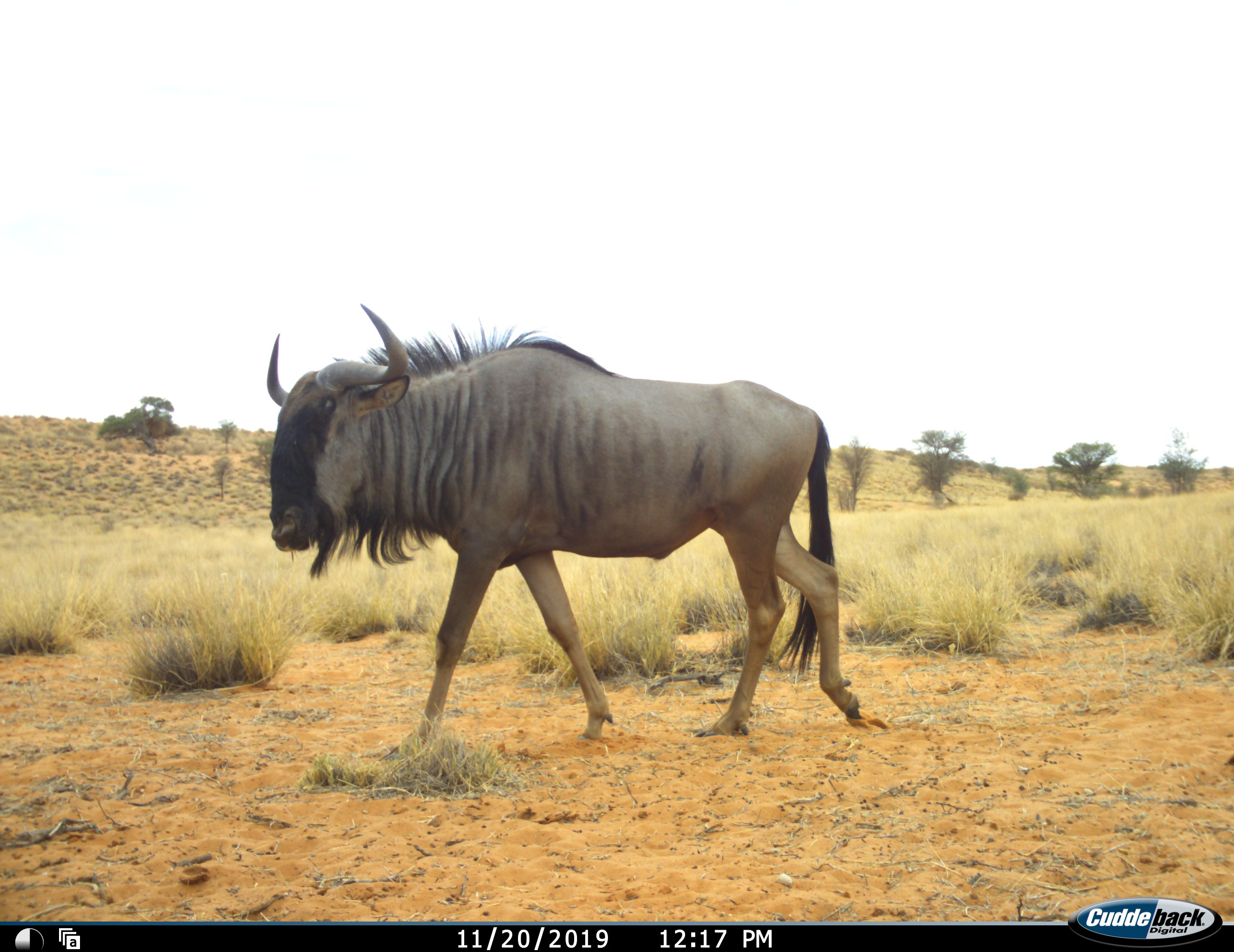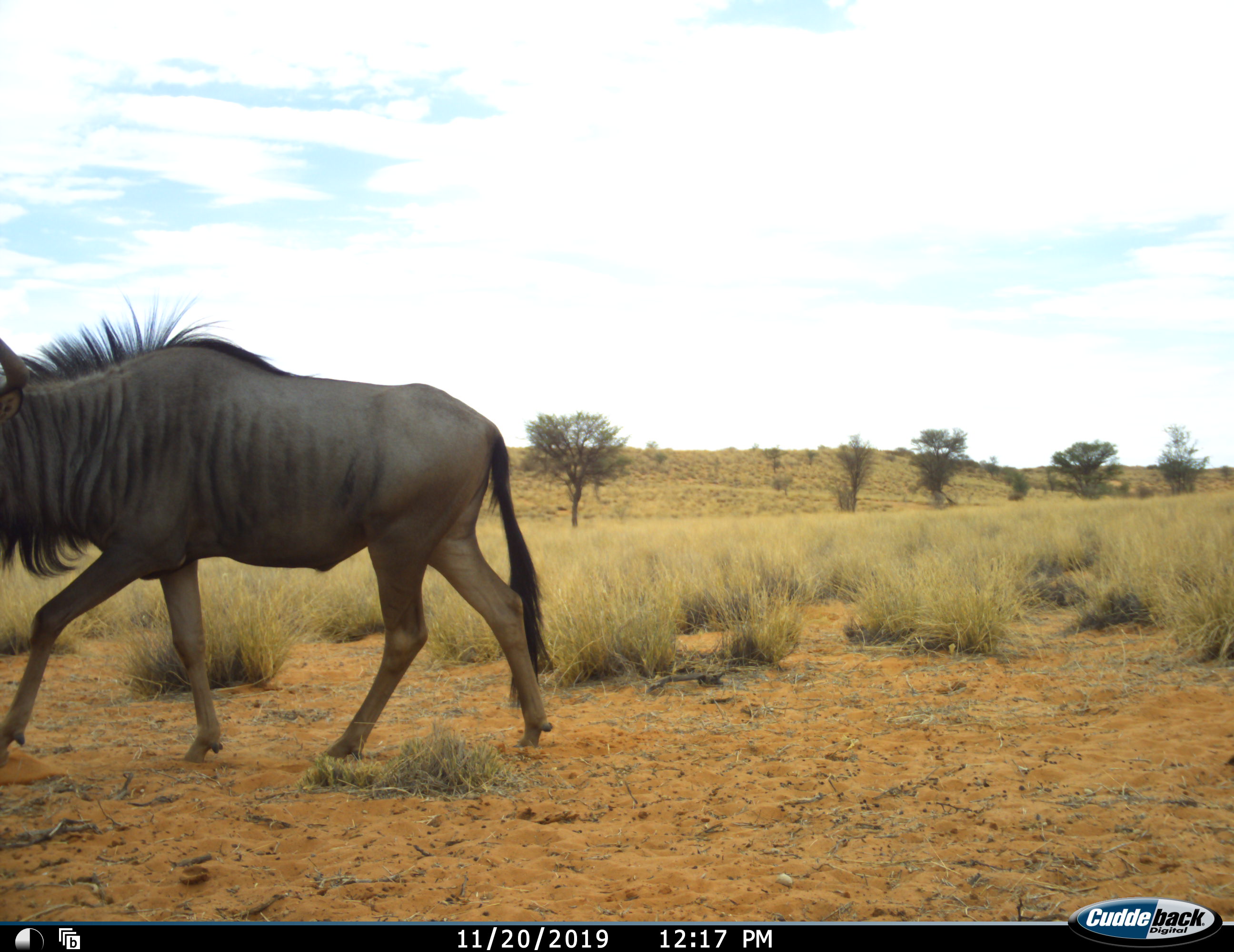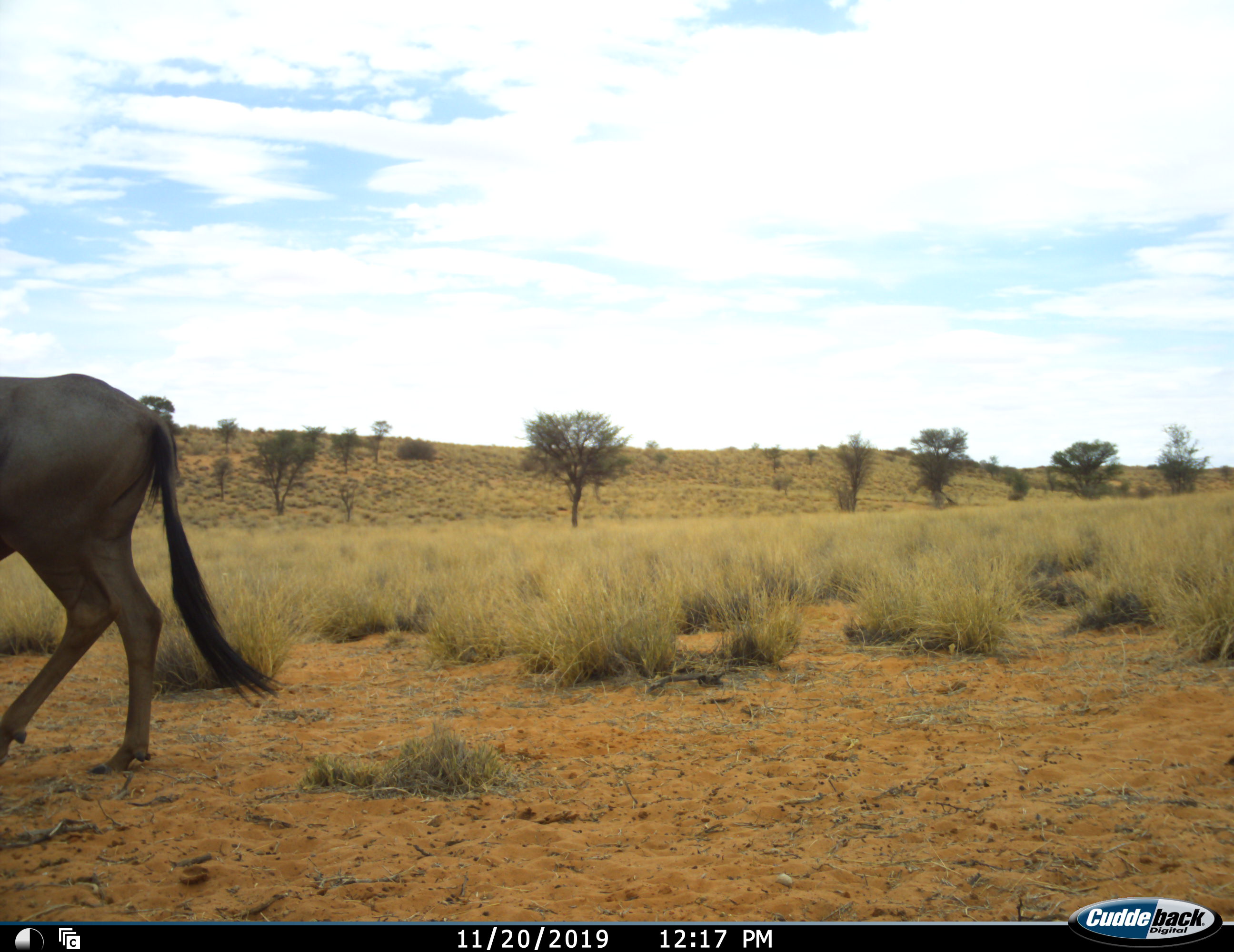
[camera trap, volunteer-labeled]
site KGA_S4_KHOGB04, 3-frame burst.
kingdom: Animalia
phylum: Chordata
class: Mammalia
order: Artiodactyla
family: Bovidae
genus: Connochaetes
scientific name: Connochaetes taurinus taurinus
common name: blue wildebeest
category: wildebeestblue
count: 1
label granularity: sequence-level